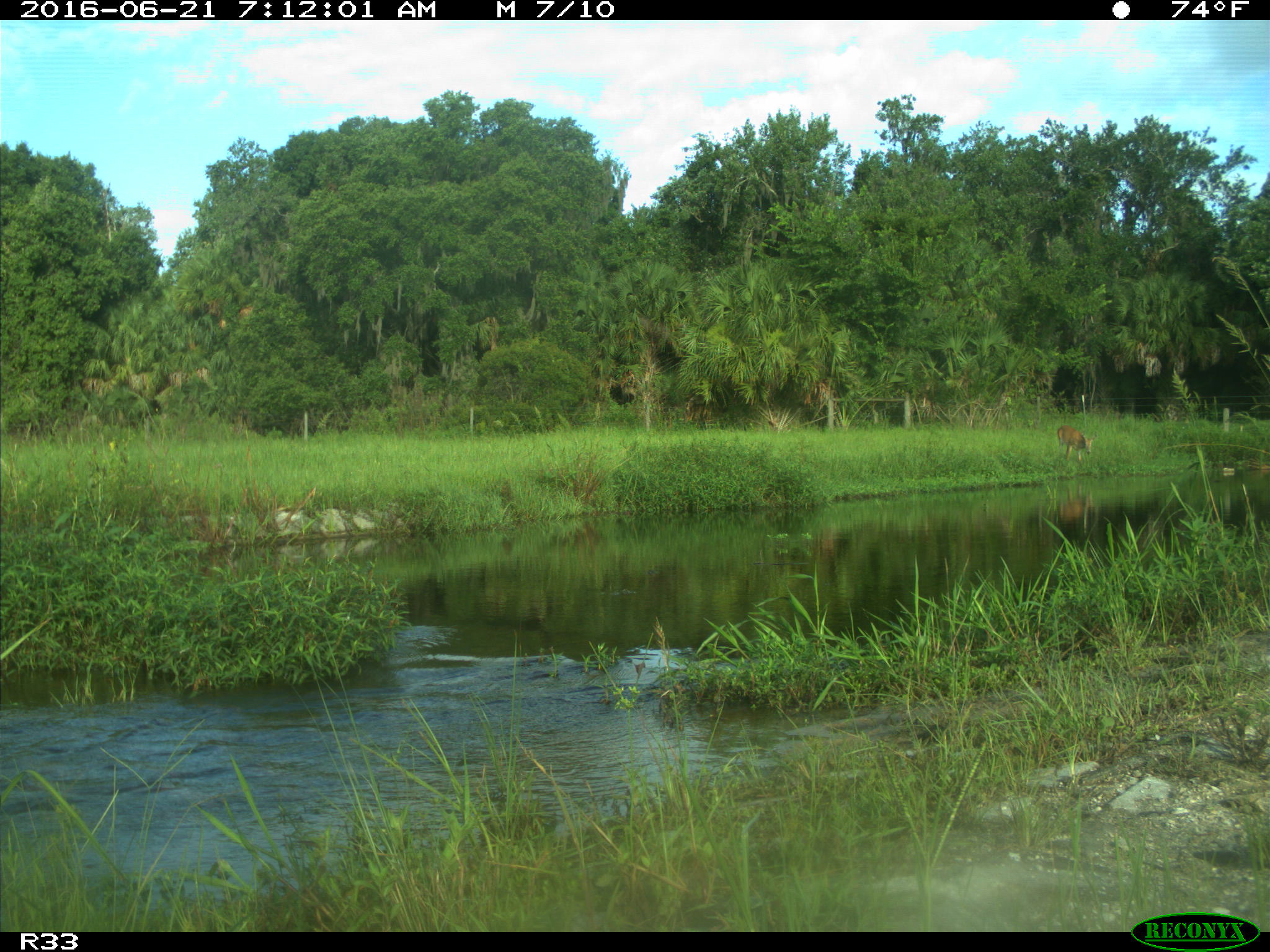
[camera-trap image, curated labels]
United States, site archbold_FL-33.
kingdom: Animalia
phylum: Chordata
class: Mammalia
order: Artiodactyla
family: Cervidae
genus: Odocoileus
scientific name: Odocoileus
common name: deer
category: unidentified deer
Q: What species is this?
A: Unidentified deer (deer) (Odocoileus).